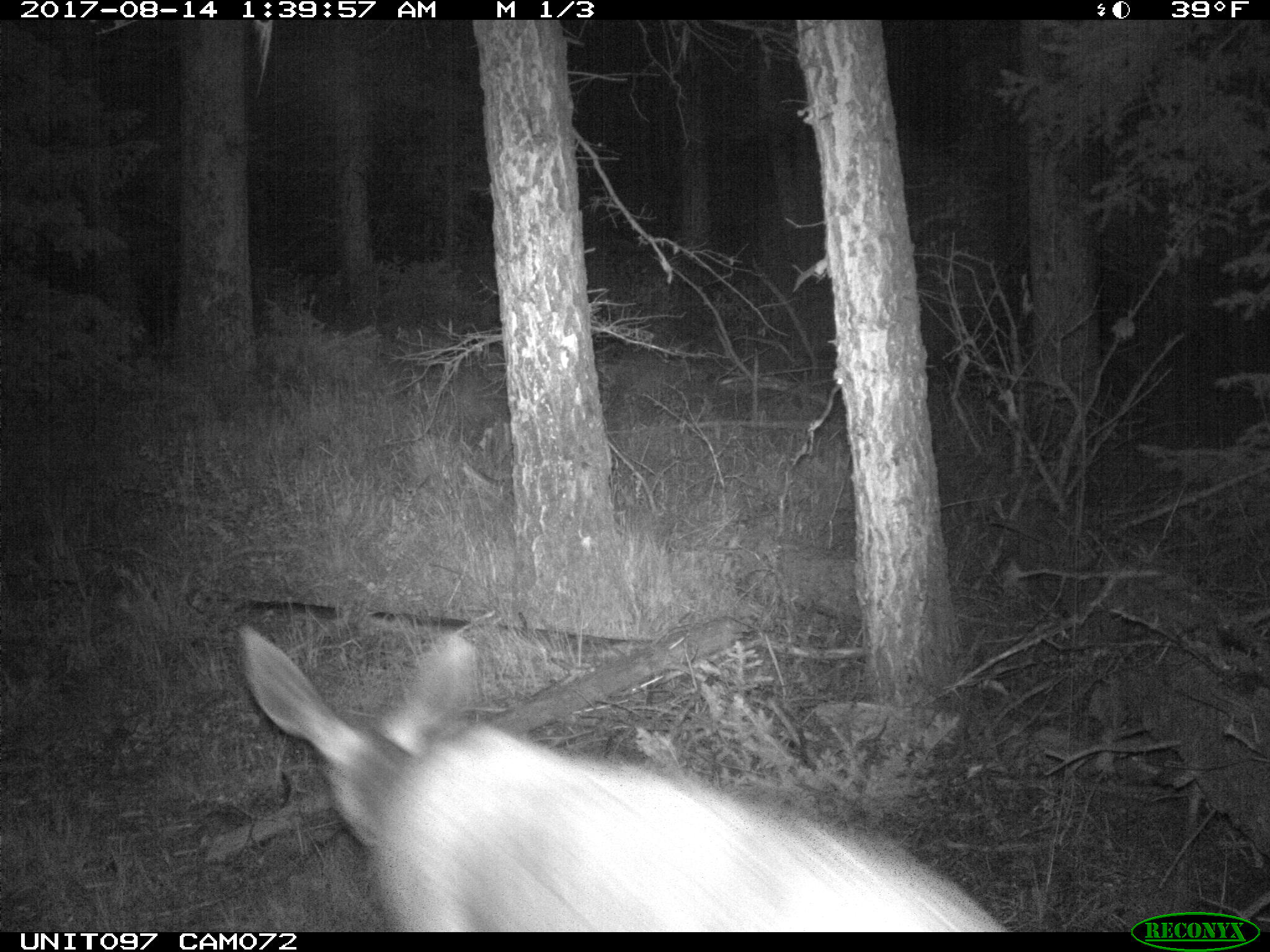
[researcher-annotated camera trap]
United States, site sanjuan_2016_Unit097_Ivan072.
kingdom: Animalia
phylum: Chordata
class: Mammalia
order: Artiodactyla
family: Cervidae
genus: Odocoileus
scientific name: Odocoileus hemionus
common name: mule deer